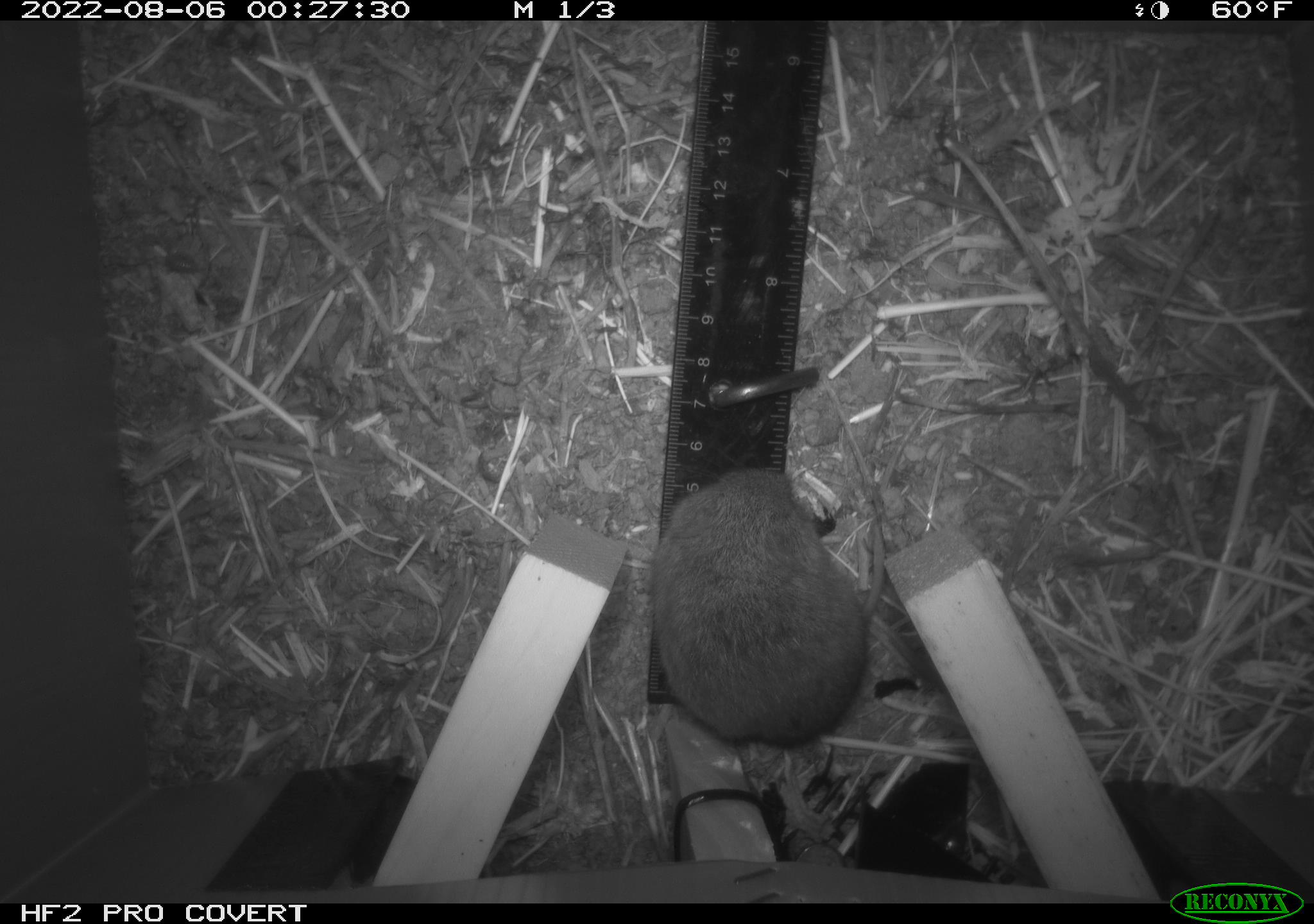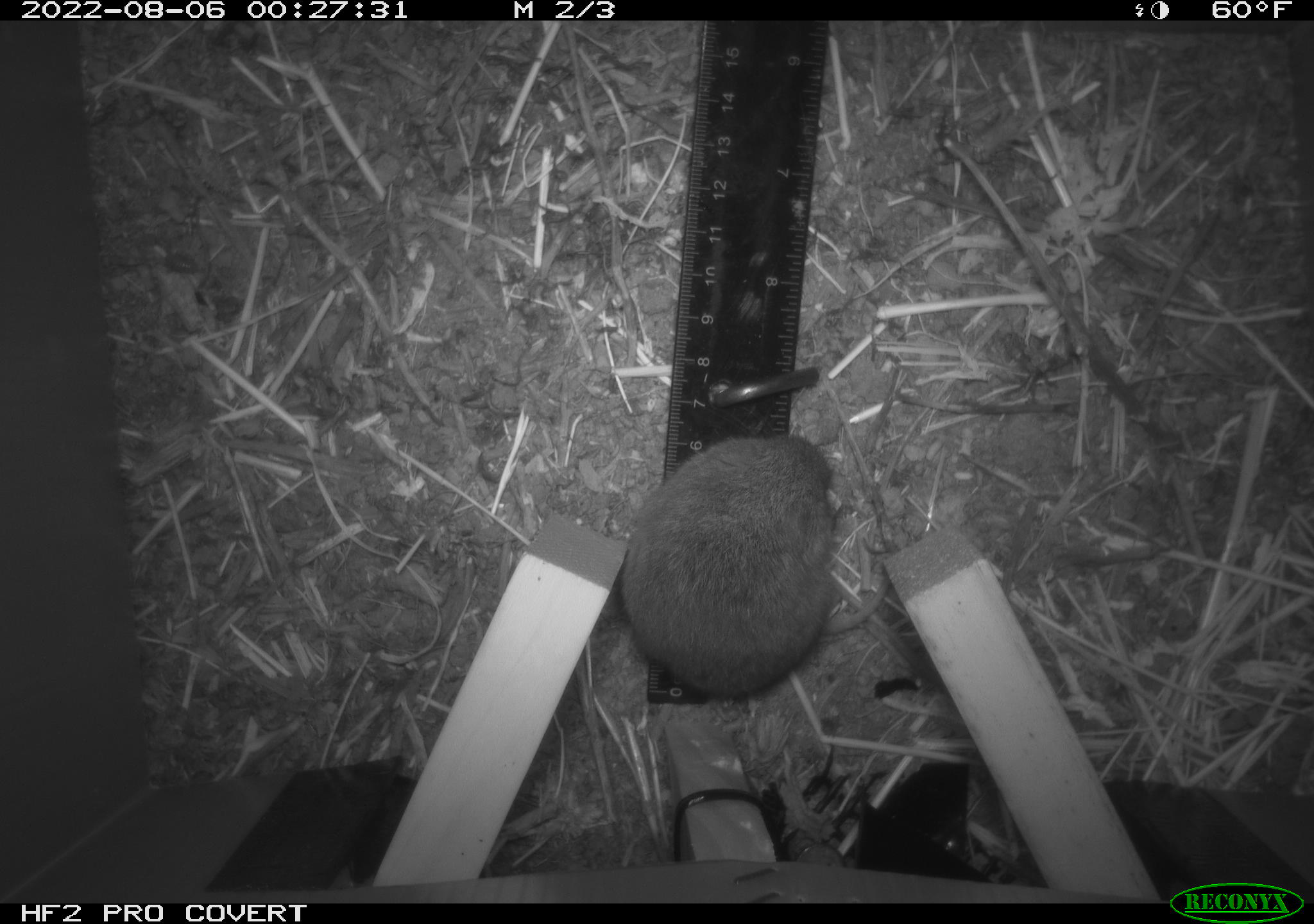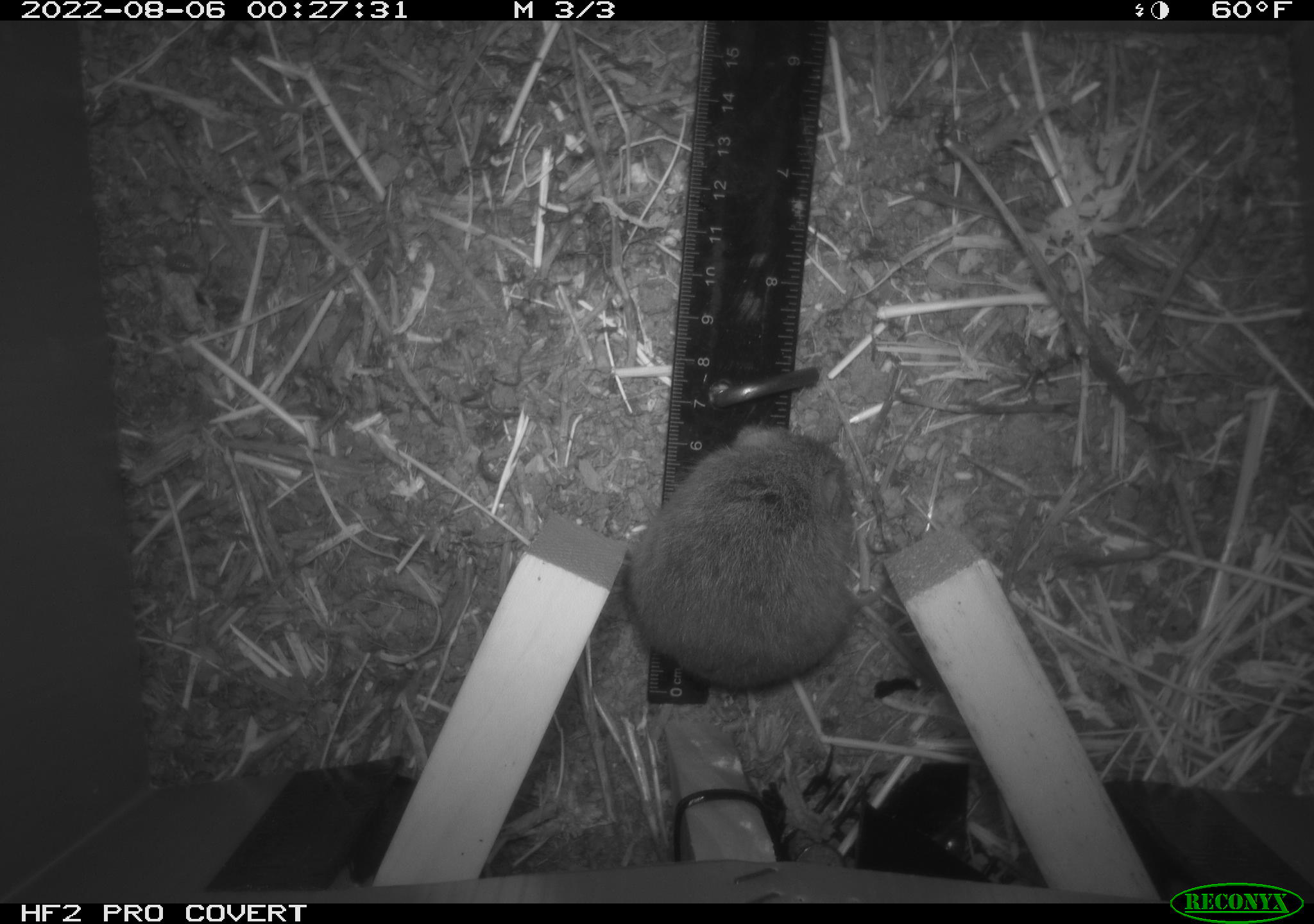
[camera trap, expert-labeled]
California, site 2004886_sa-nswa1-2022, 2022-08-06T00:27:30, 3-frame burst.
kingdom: Animalia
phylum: Chordata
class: Mammalia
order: Rodentia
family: Cricetidae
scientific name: Cricetidae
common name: hamsters, voles, lemmings, and allies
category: cricetidae family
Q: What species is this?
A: Cricetidae family (hamsters, voles, lemmings, and allies) (Cricetidae).